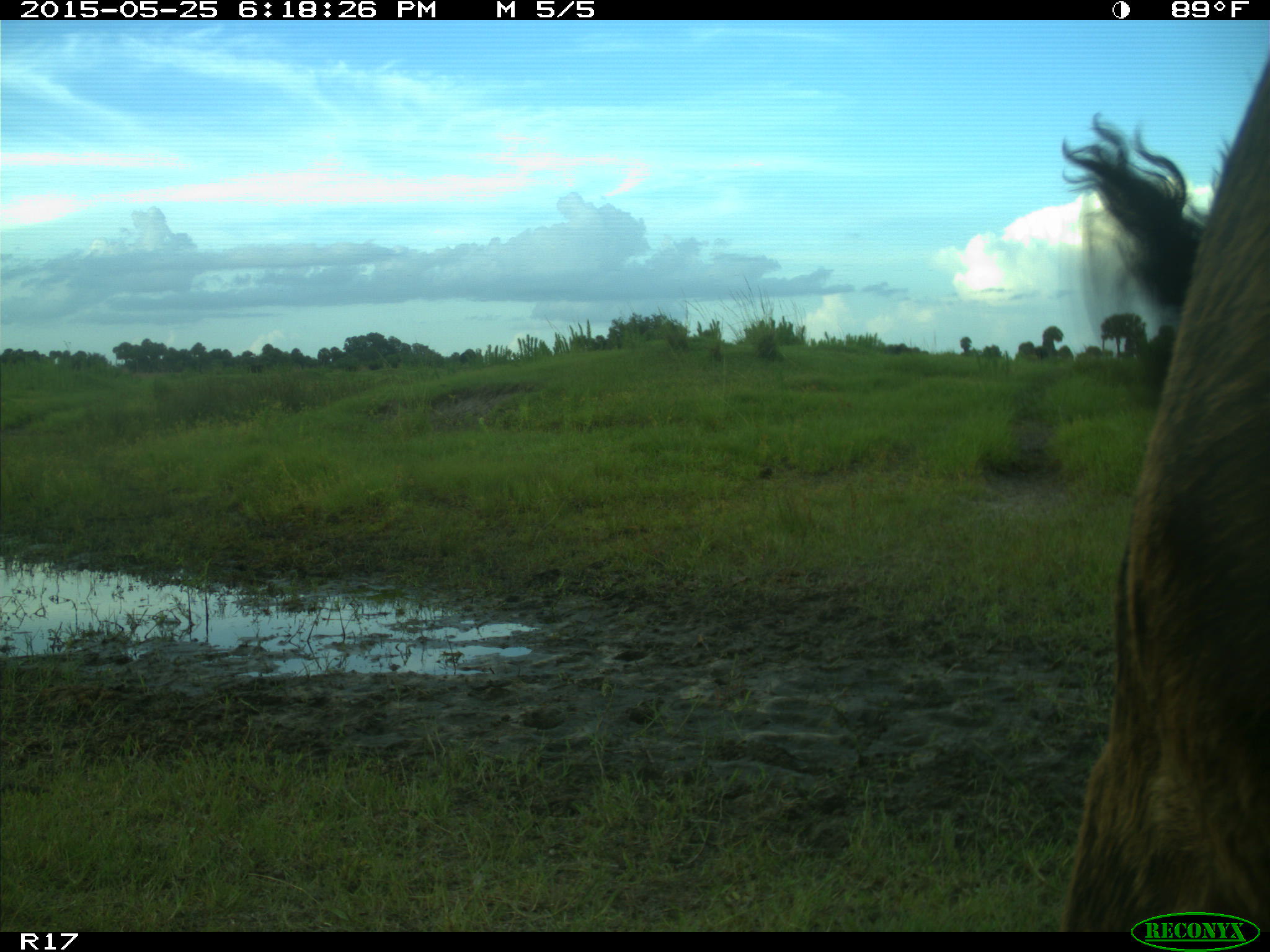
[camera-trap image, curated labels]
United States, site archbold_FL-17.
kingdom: Animalia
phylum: Chordata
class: Mammalia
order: Artiodactyla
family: Bovidae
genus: Bos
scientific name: Bos taurus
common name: domestic cow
Bos taurus (domestic cow).